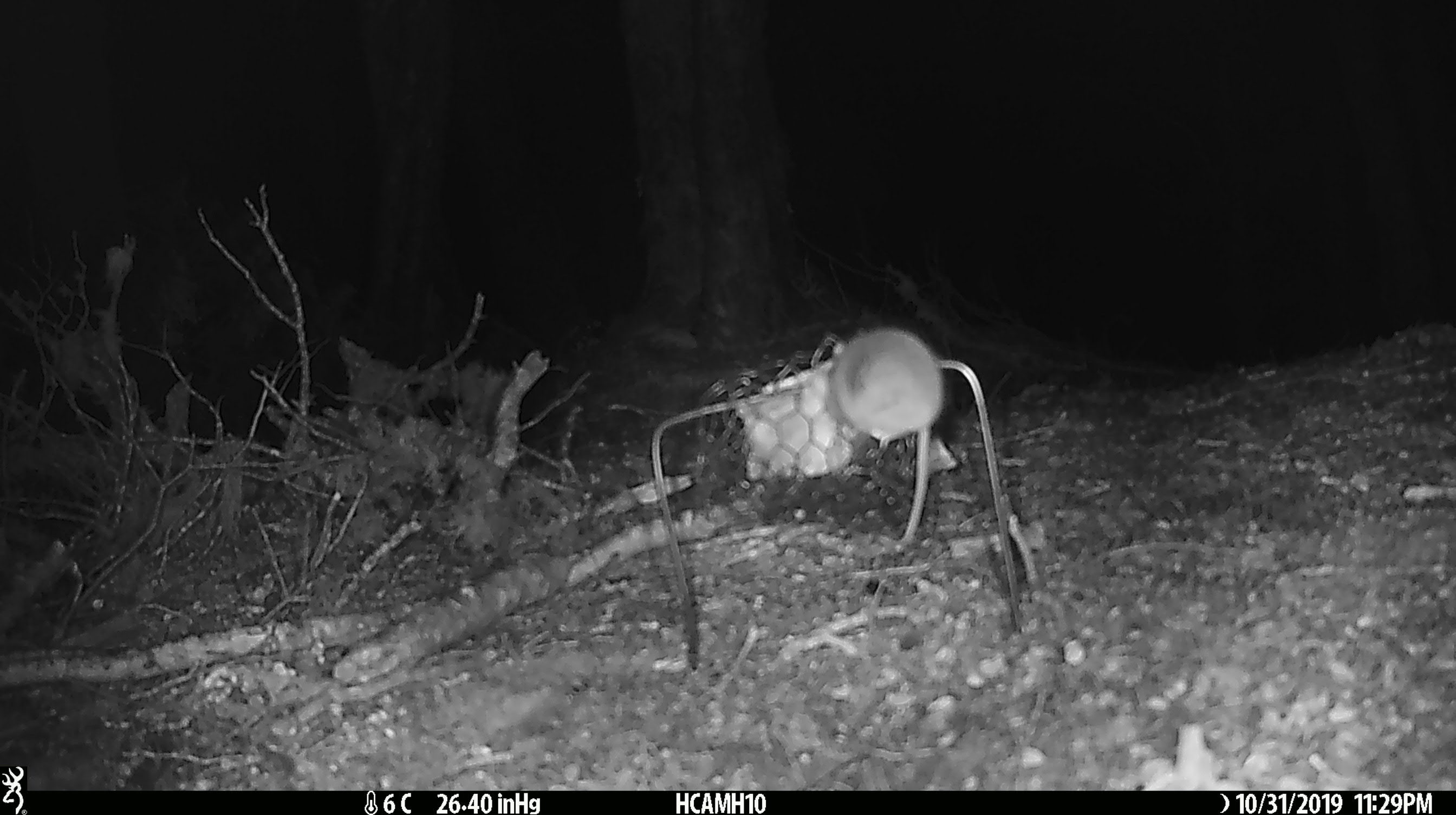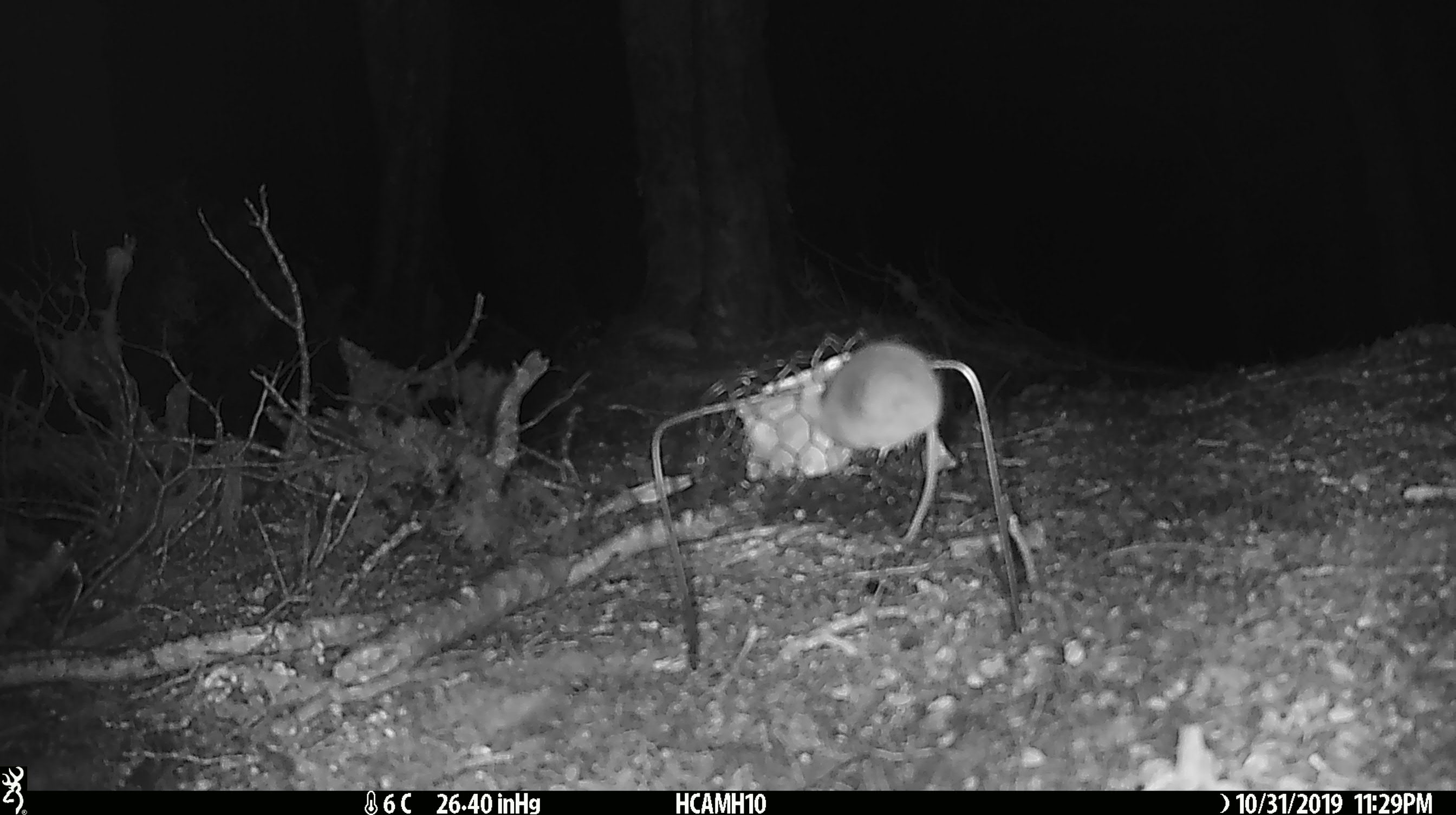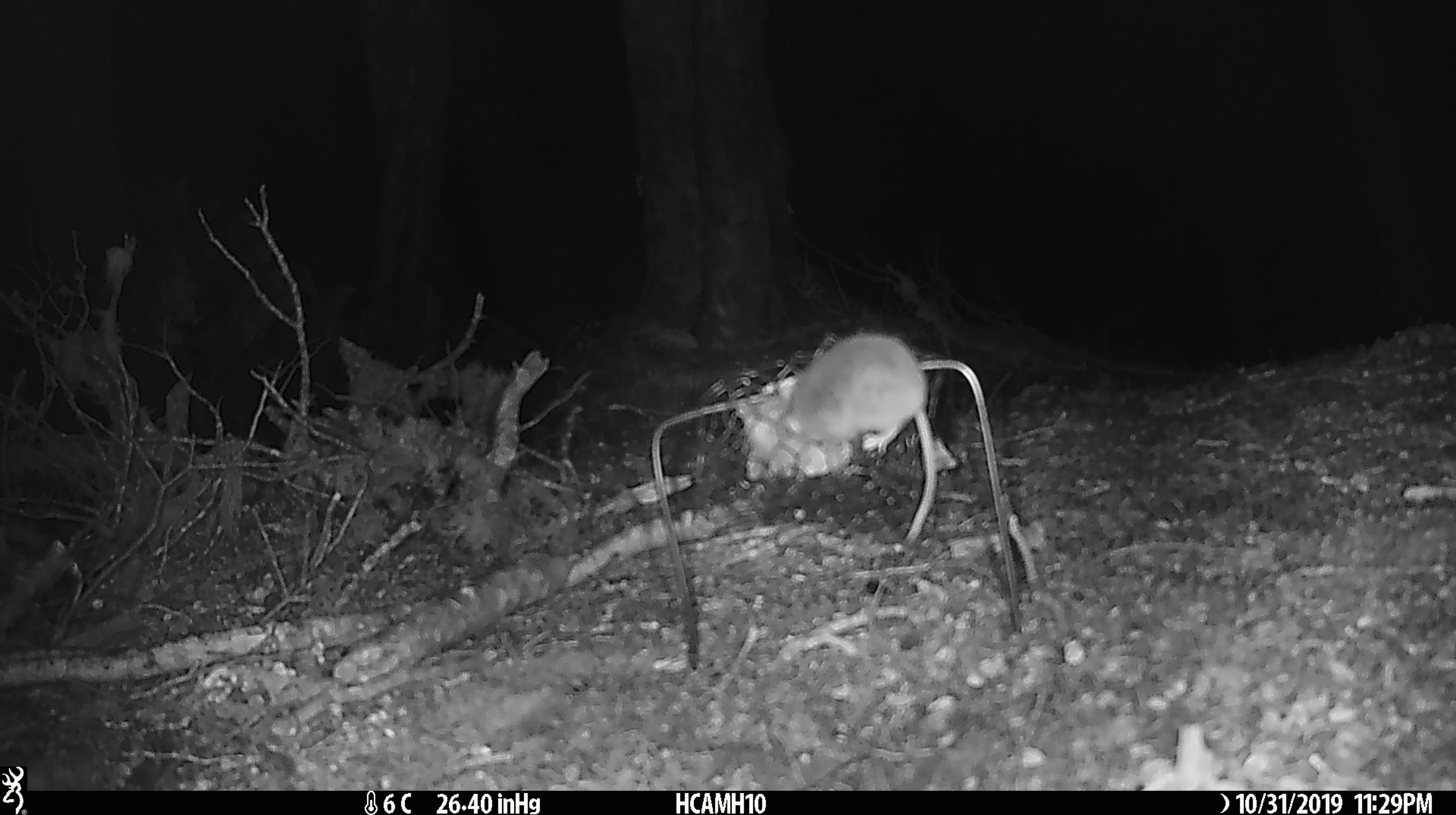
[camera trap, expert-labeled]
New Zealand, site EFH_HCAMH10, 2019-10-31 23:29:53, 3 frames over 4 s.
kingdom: Animalia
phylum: Chordata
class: Mammalia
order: Rodentia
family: Muridae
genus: Mus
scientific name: Mus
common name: mouse